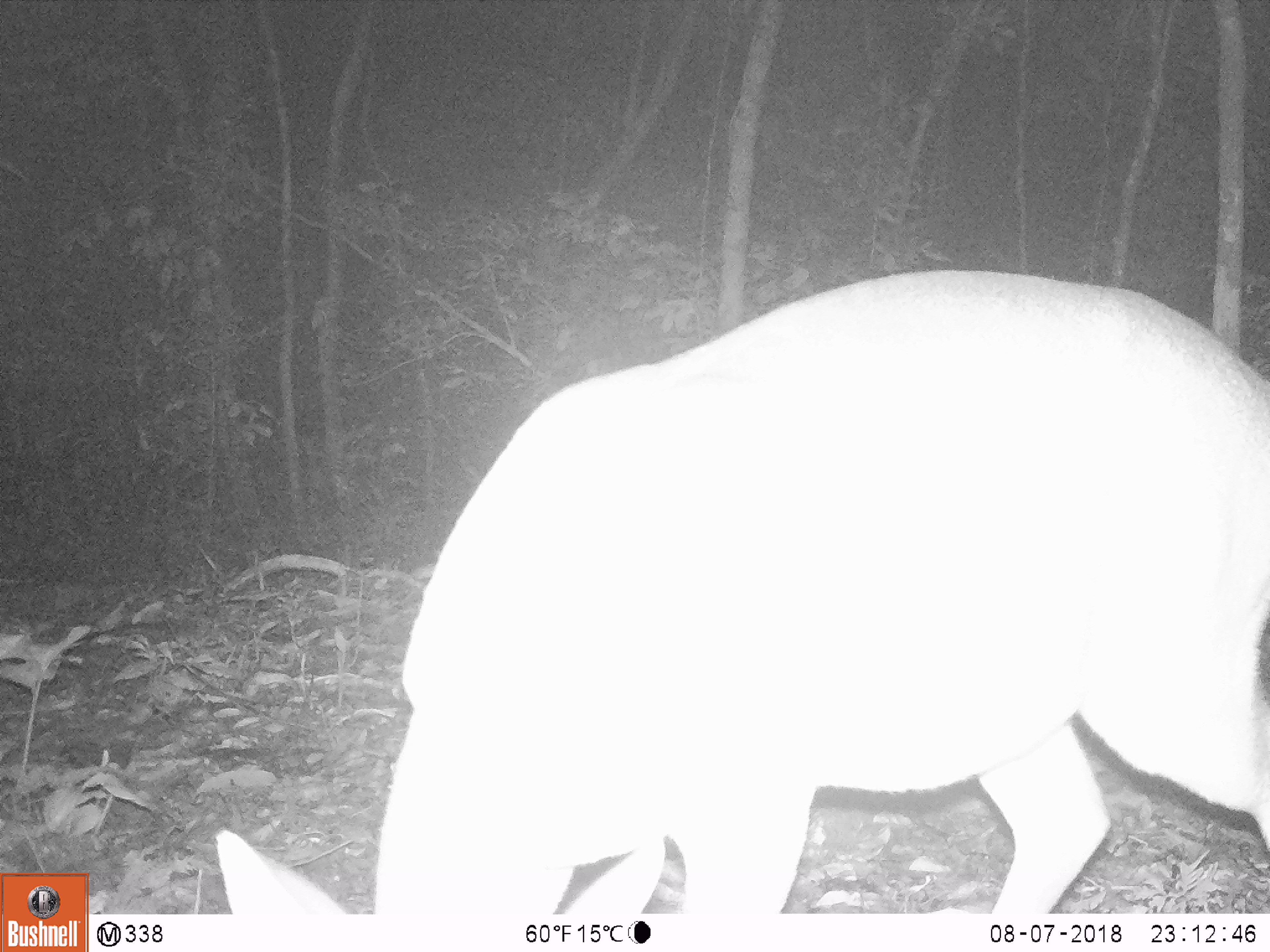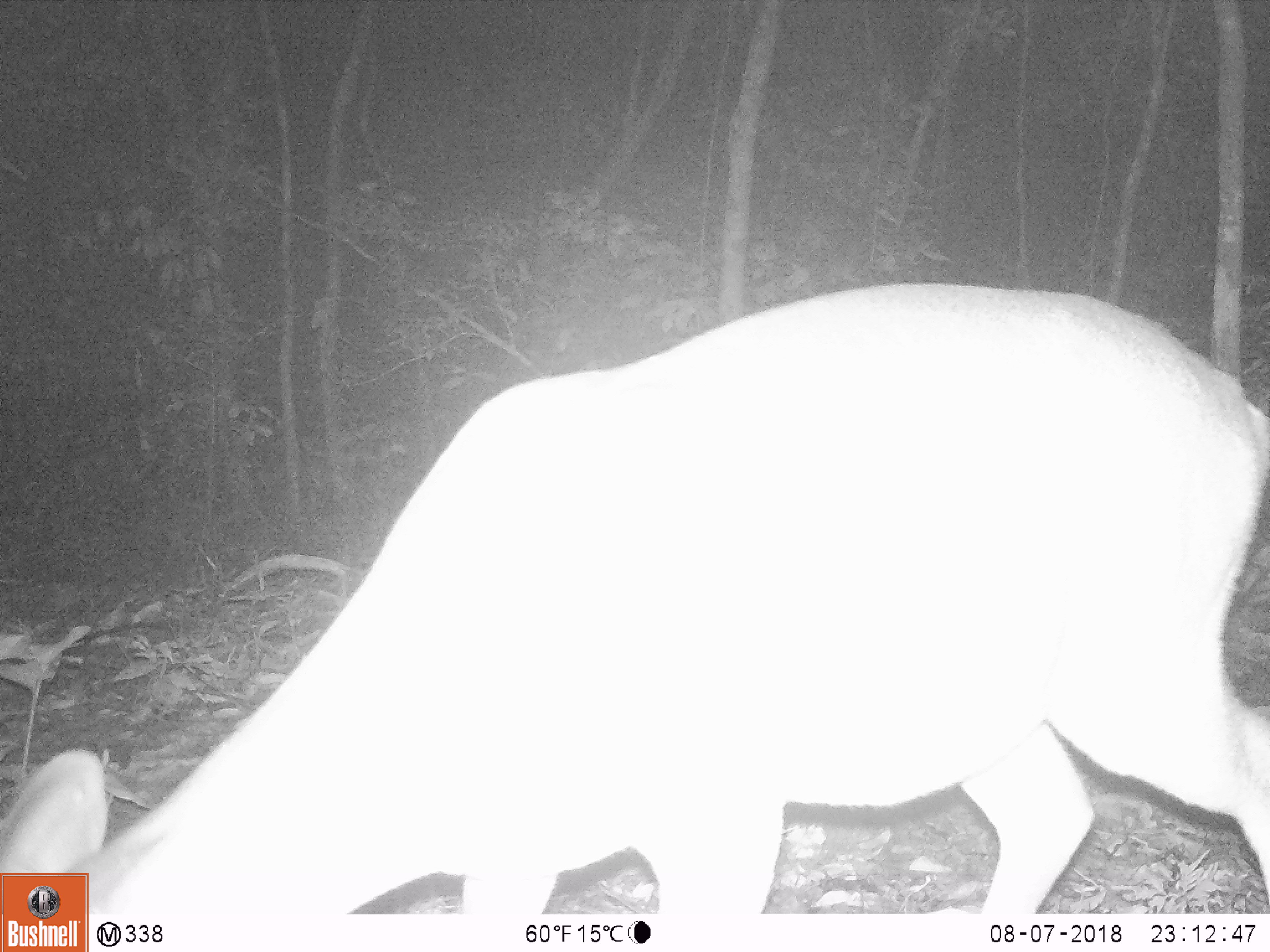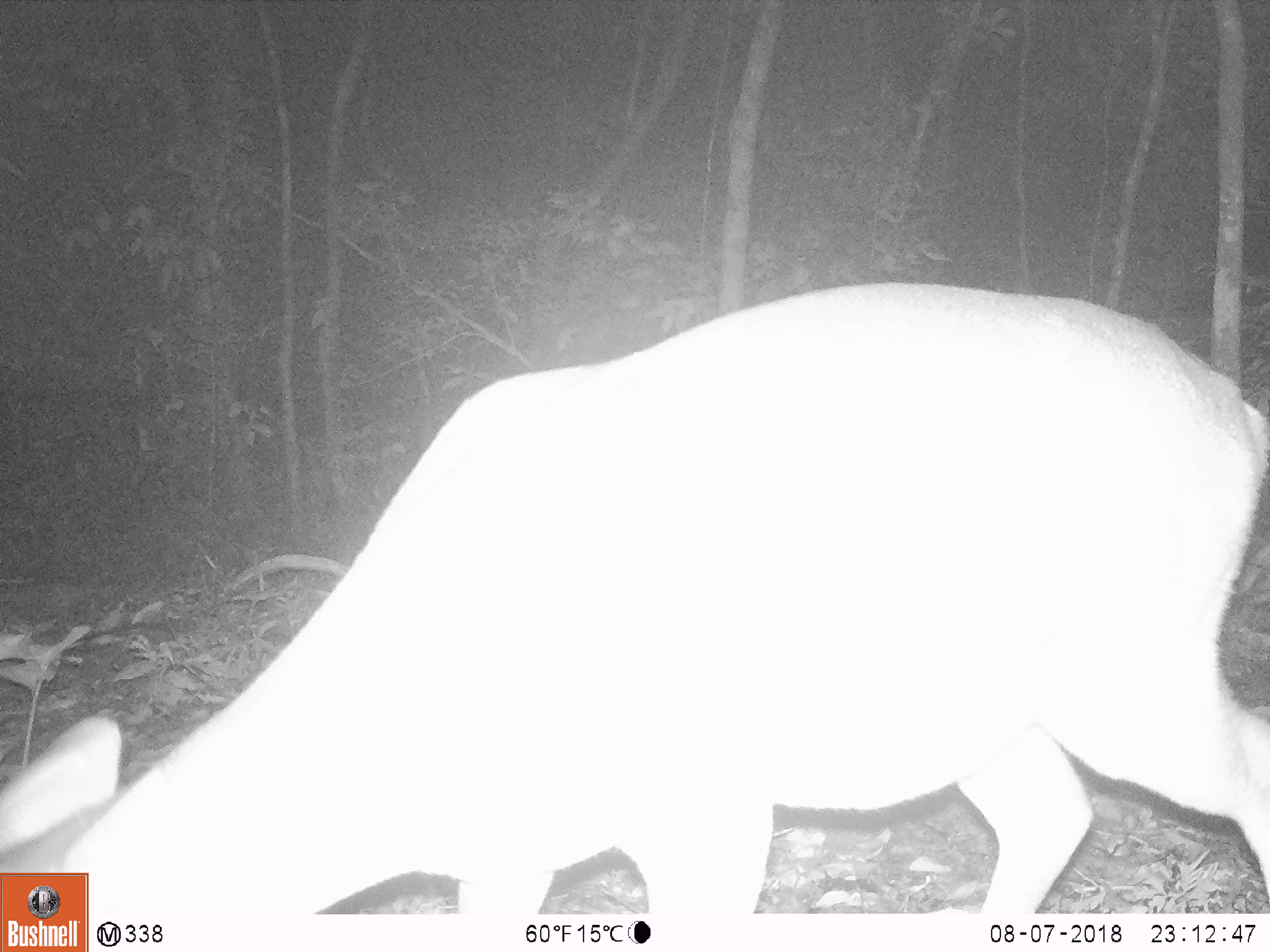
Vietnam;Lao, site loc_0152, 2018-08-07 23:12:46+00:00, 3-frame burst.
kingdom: Animalia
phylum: Chordata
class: Mammalia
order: Artiodactyla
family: Cervidae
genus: Muntiacus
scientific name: Muntiacus vuquangensis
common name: large-antlered muntjac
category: large antlered muntjac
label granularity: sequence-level